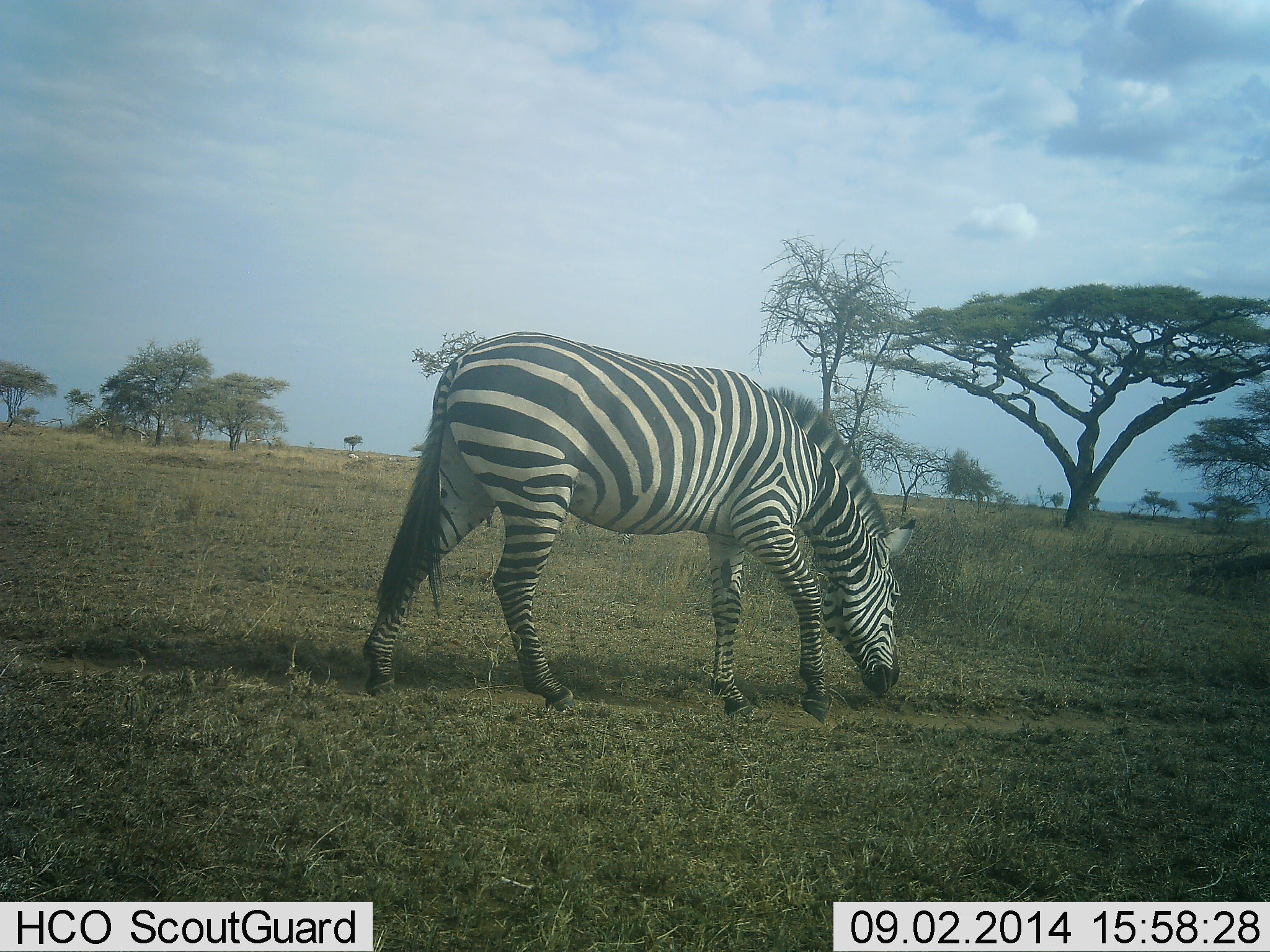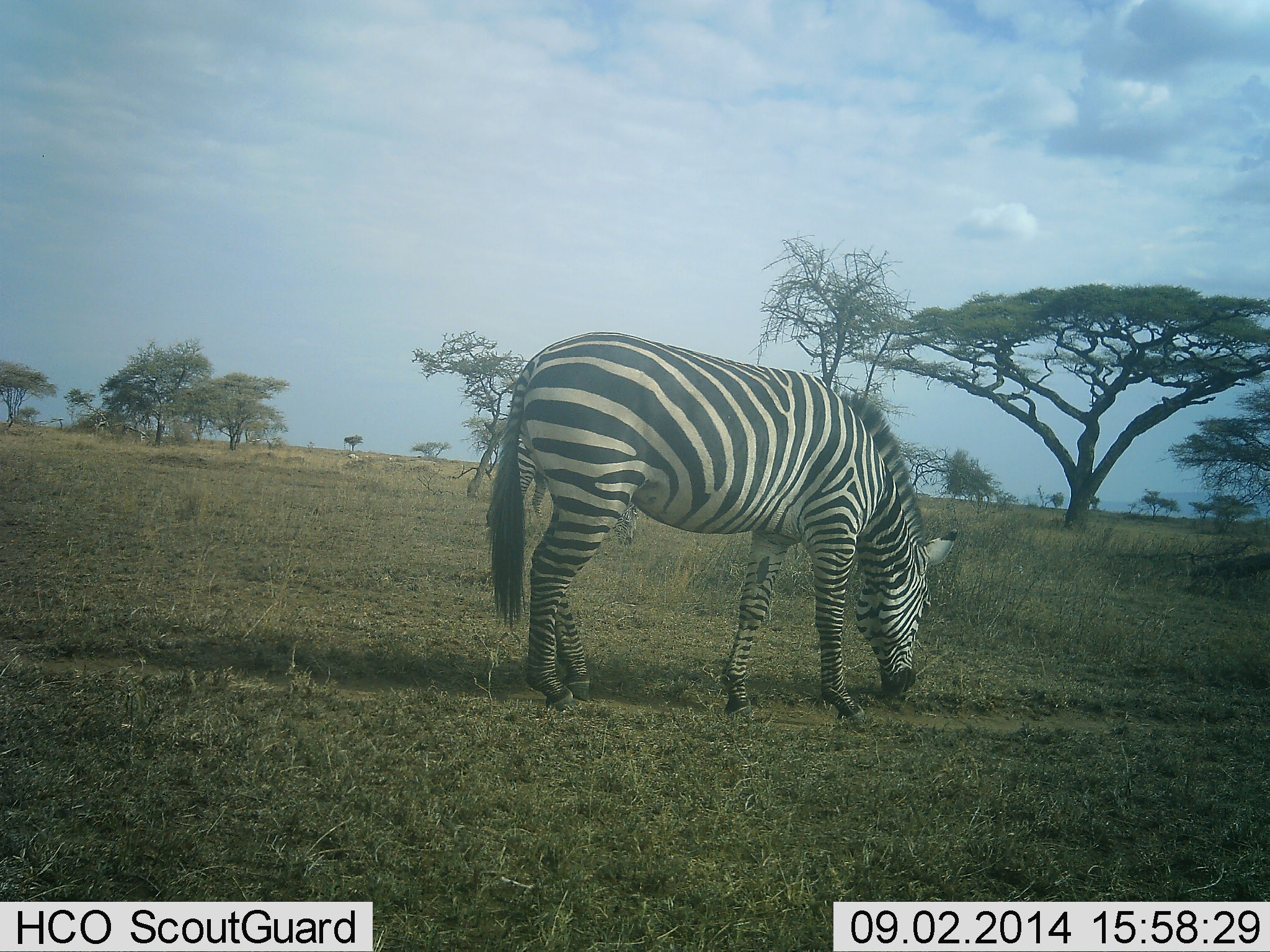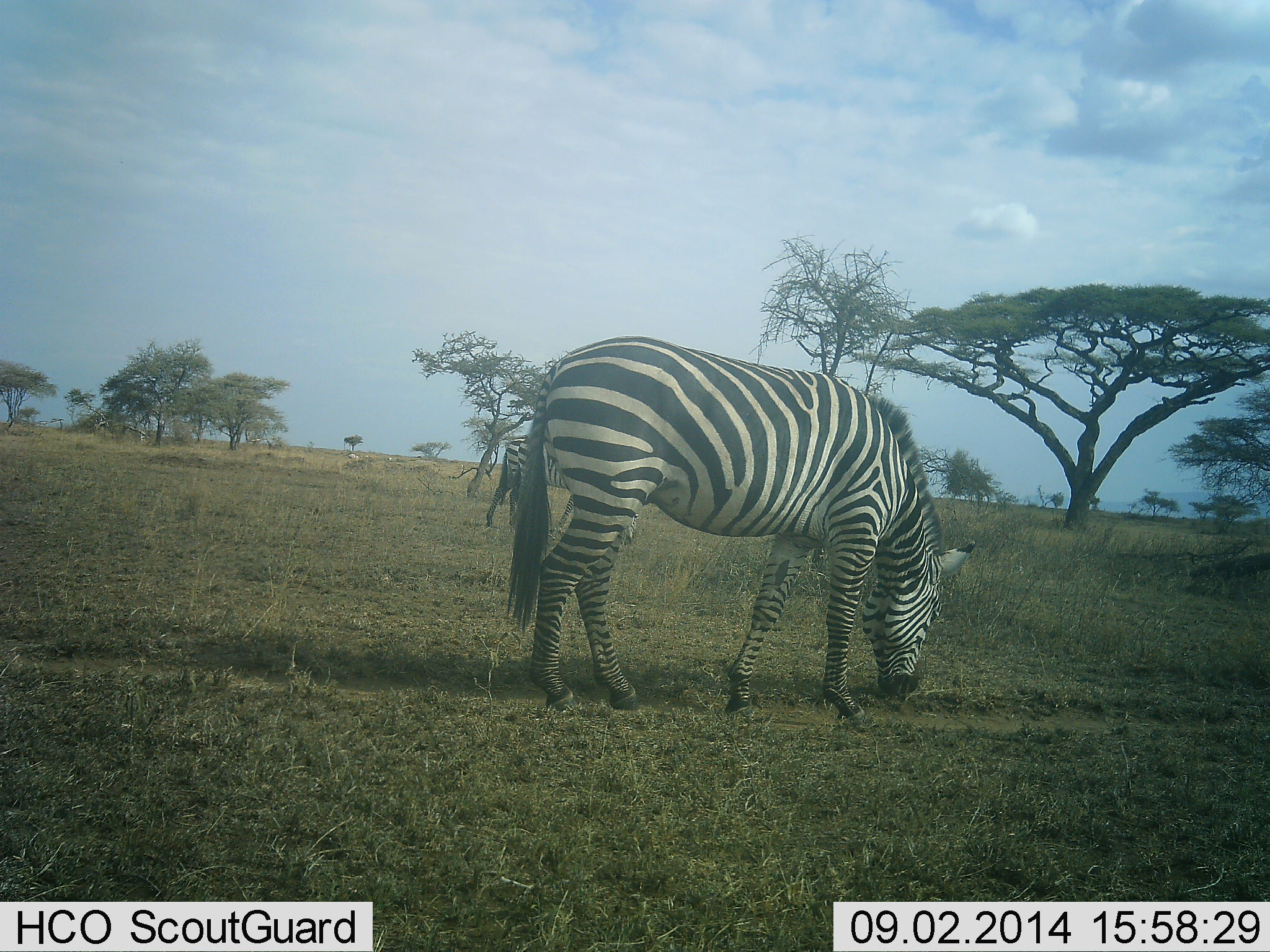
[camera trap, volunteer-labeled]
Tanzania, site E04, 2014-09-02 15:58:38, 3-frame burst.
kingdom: Animalia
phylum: Chordata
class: Mammalia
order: Perissodactyla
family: Equidae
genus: Equus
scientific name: Equus quagga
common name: plains zebra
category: zebra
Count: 1.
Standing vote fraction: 10%.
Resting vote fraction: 0%.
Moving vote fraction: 10%.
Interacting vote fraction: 10%.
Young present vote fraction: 0%.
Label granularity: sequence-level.